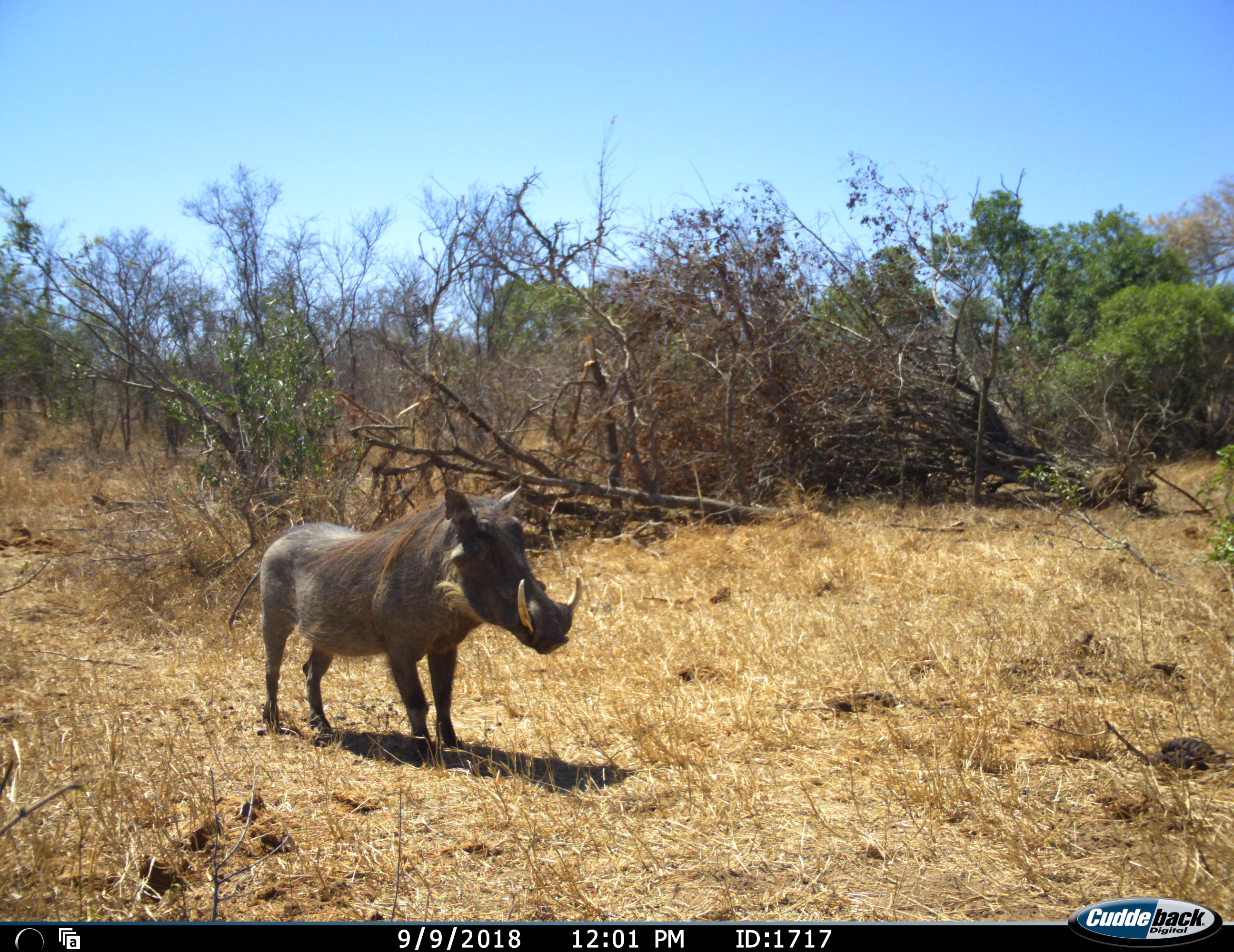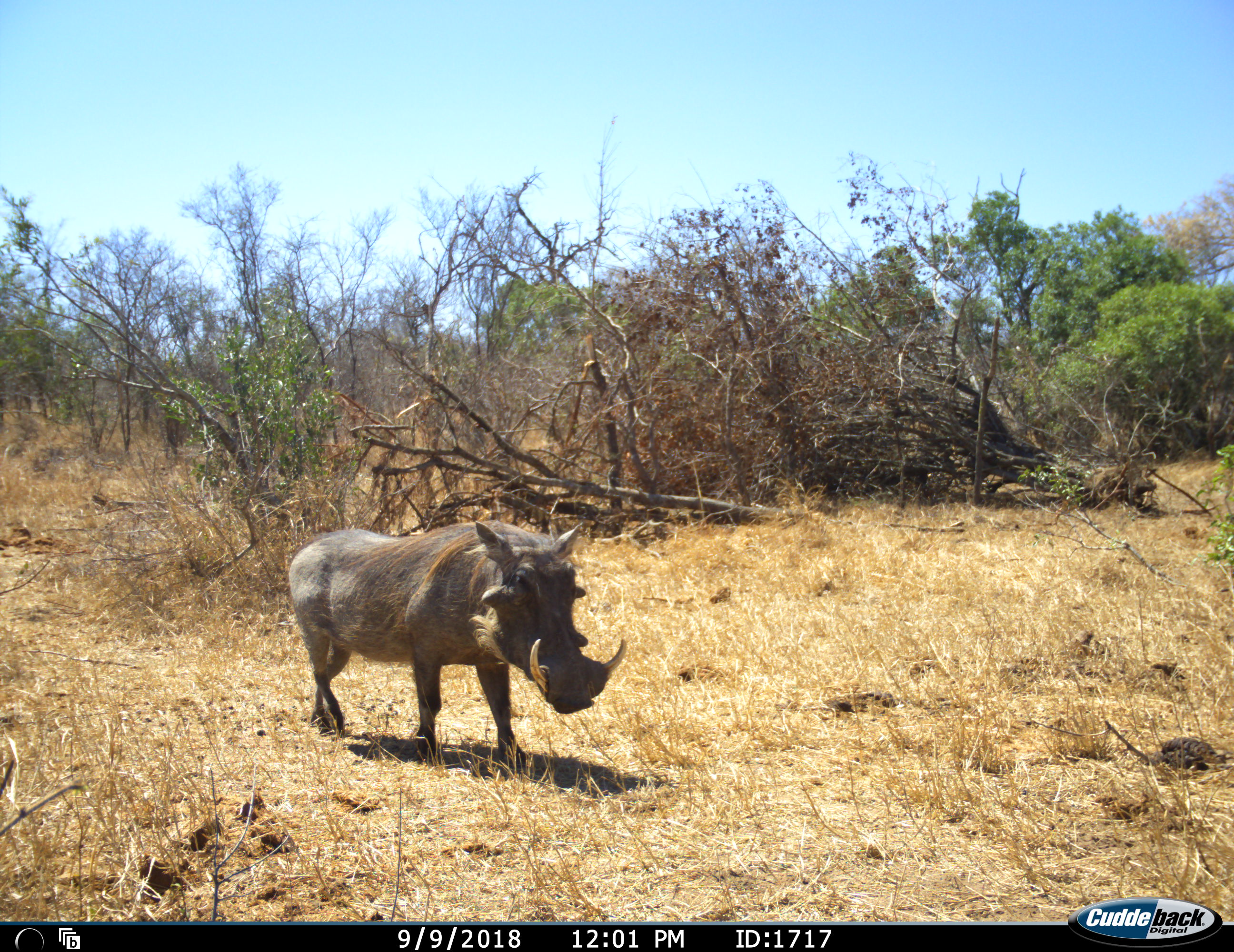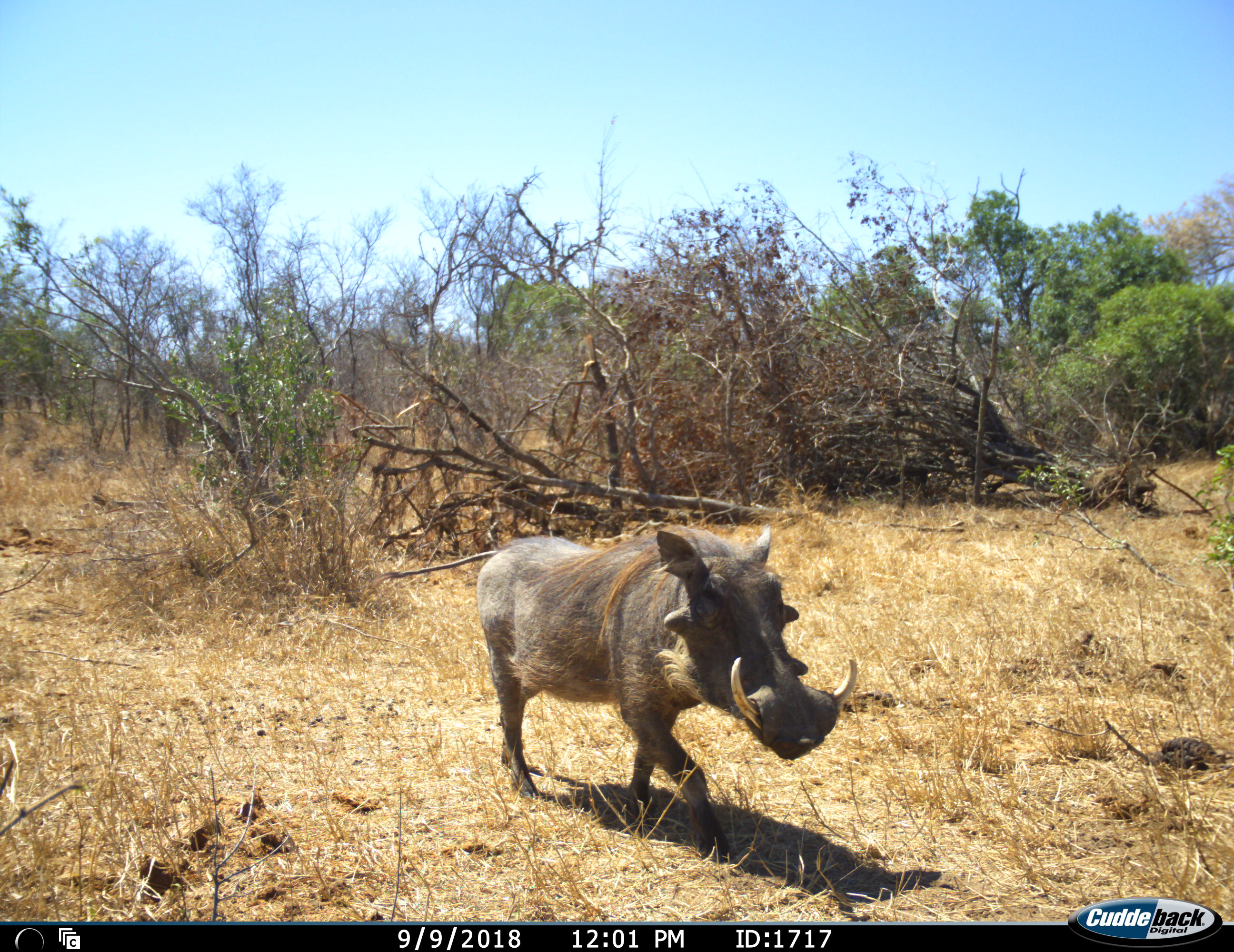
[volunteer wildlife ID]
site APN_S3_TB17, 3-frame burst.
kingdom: Animalia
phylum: Chordata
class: Mammalia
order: Artiodactyla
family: Suidae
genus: Phacochoerus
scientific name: Phacochoerus africanus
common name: warthog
Warthog (Phacochoerus africanus), count 1. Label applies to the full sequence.